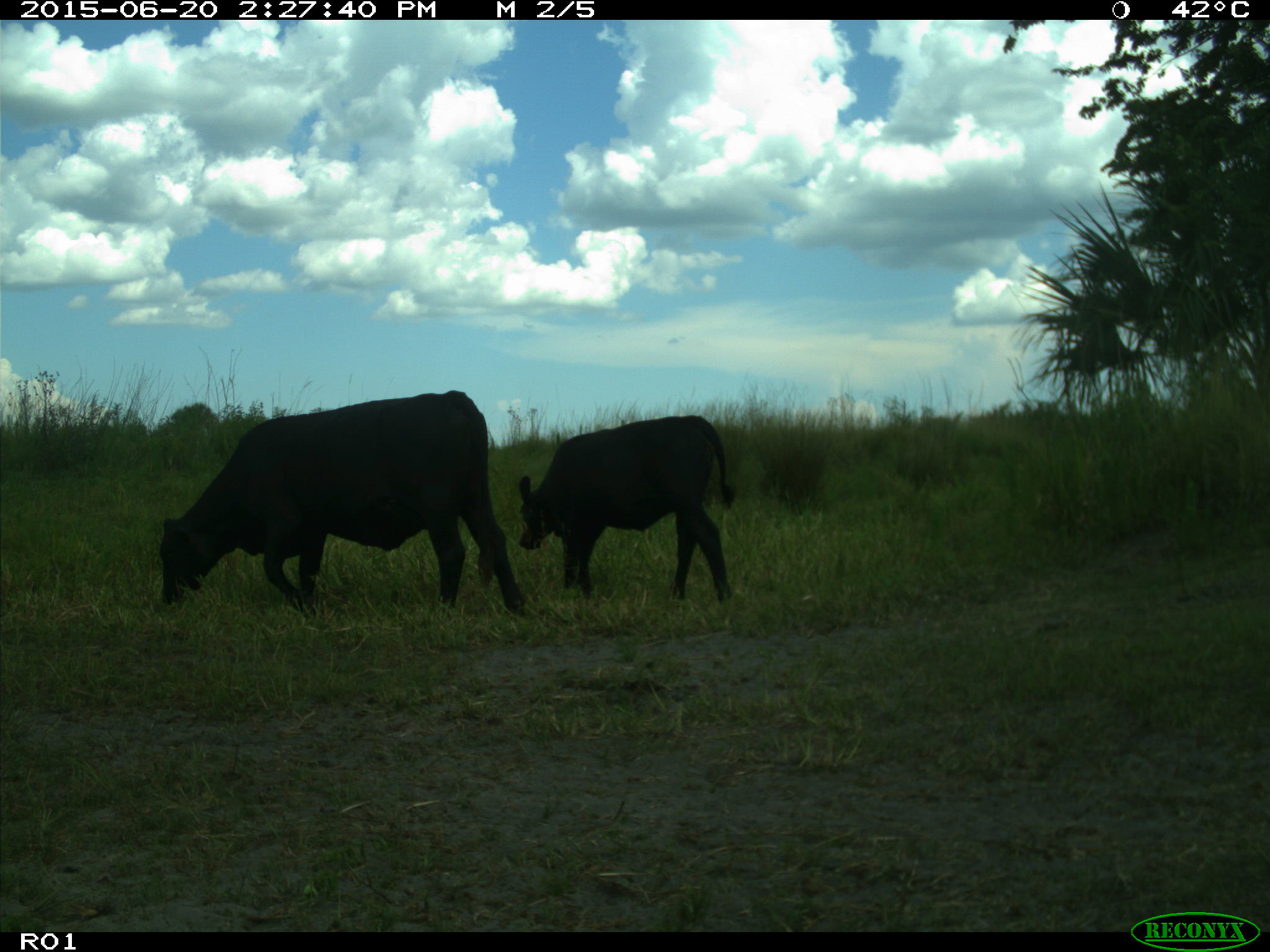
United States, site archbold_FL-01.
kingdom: Animalia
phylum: Chordata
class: Mammalia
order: Artiodactyla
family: Bovidae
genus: Bos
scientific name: Bos taurus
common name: domestic cow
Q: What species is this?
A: Bos taurus (domestic cow).